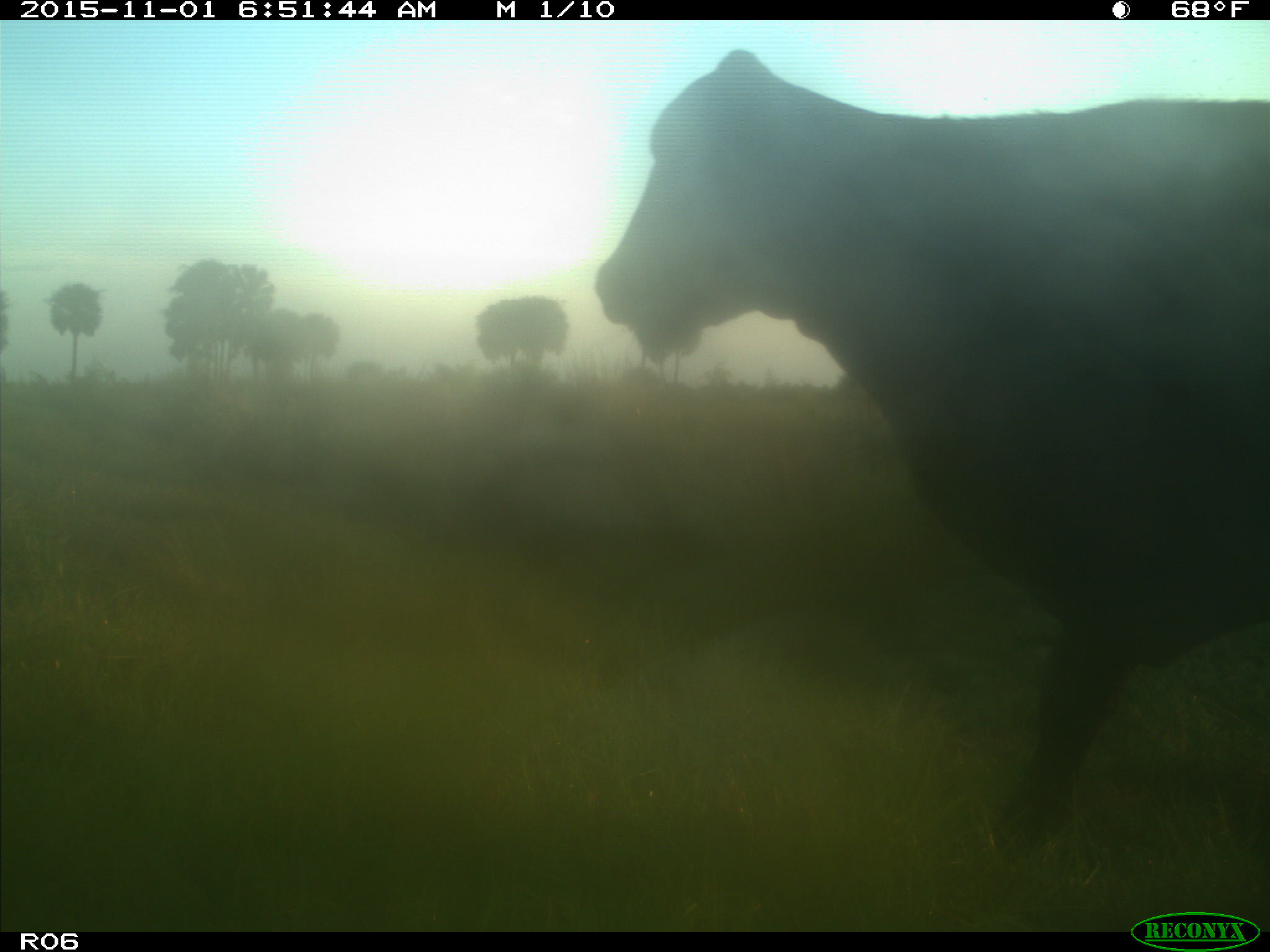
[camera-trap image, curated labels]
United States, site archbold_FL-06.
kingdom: Animalia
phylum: Chordata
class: Mammalia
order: Artiodactyla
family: Bovidae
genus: Bos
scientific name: Bos taurus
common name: domestic cow